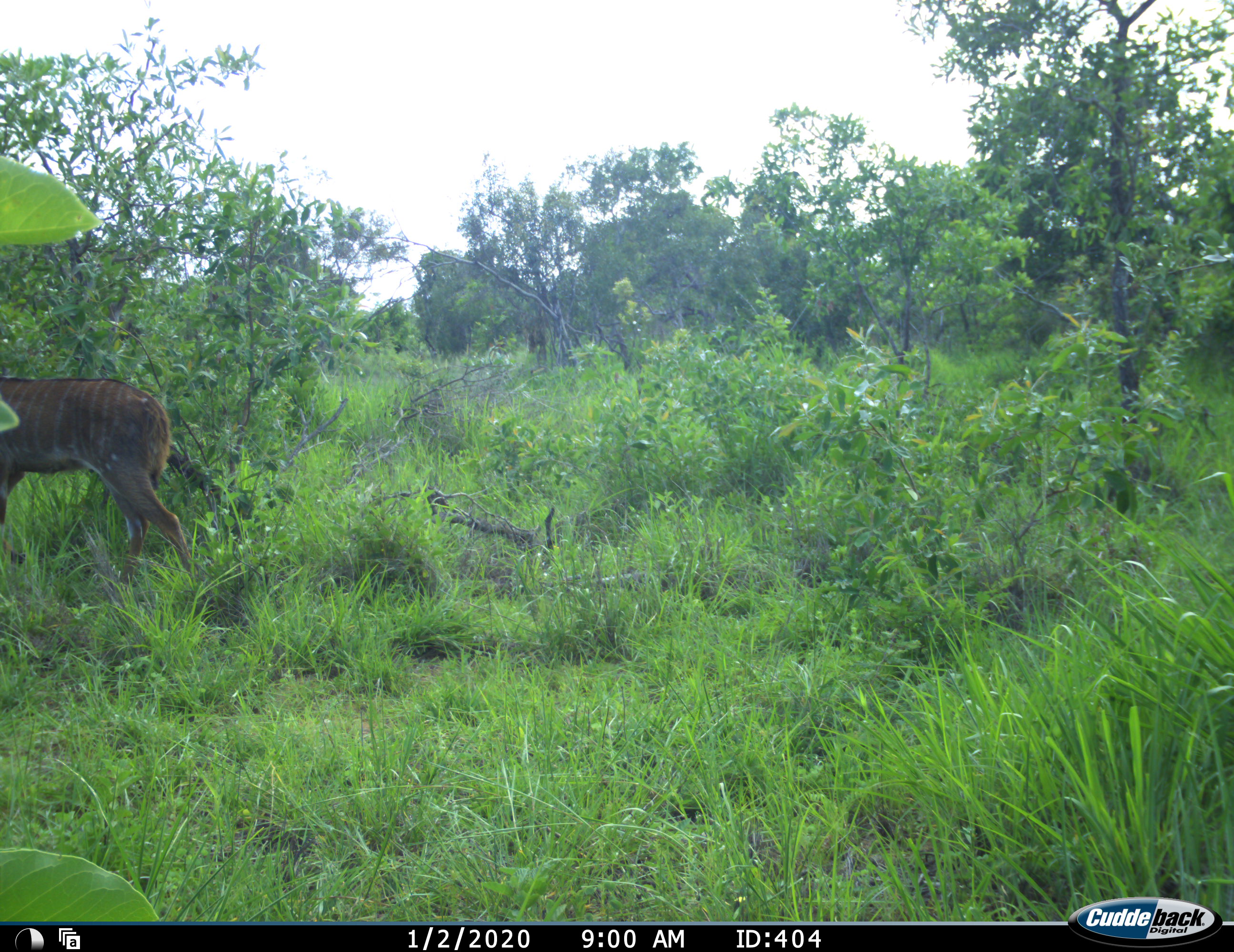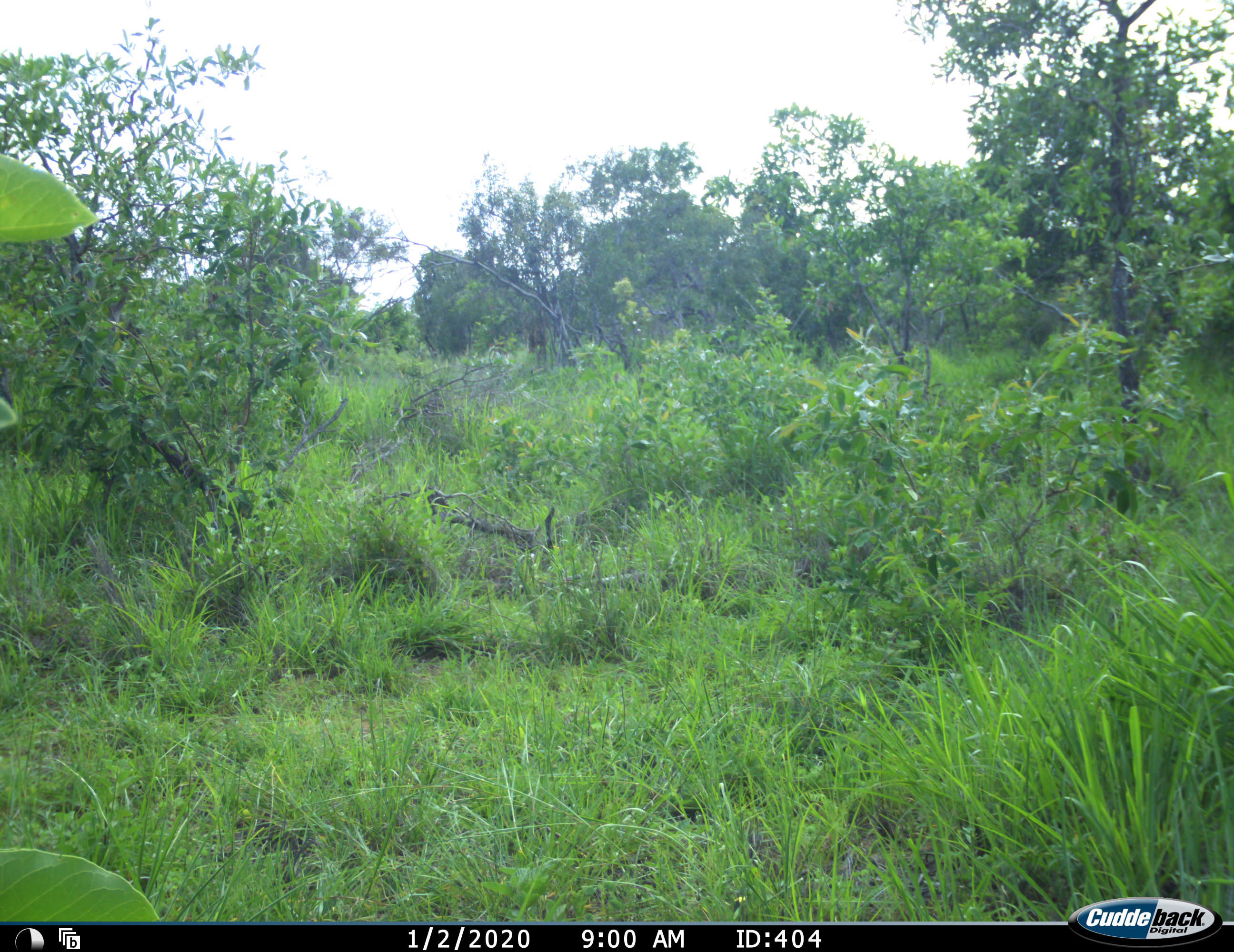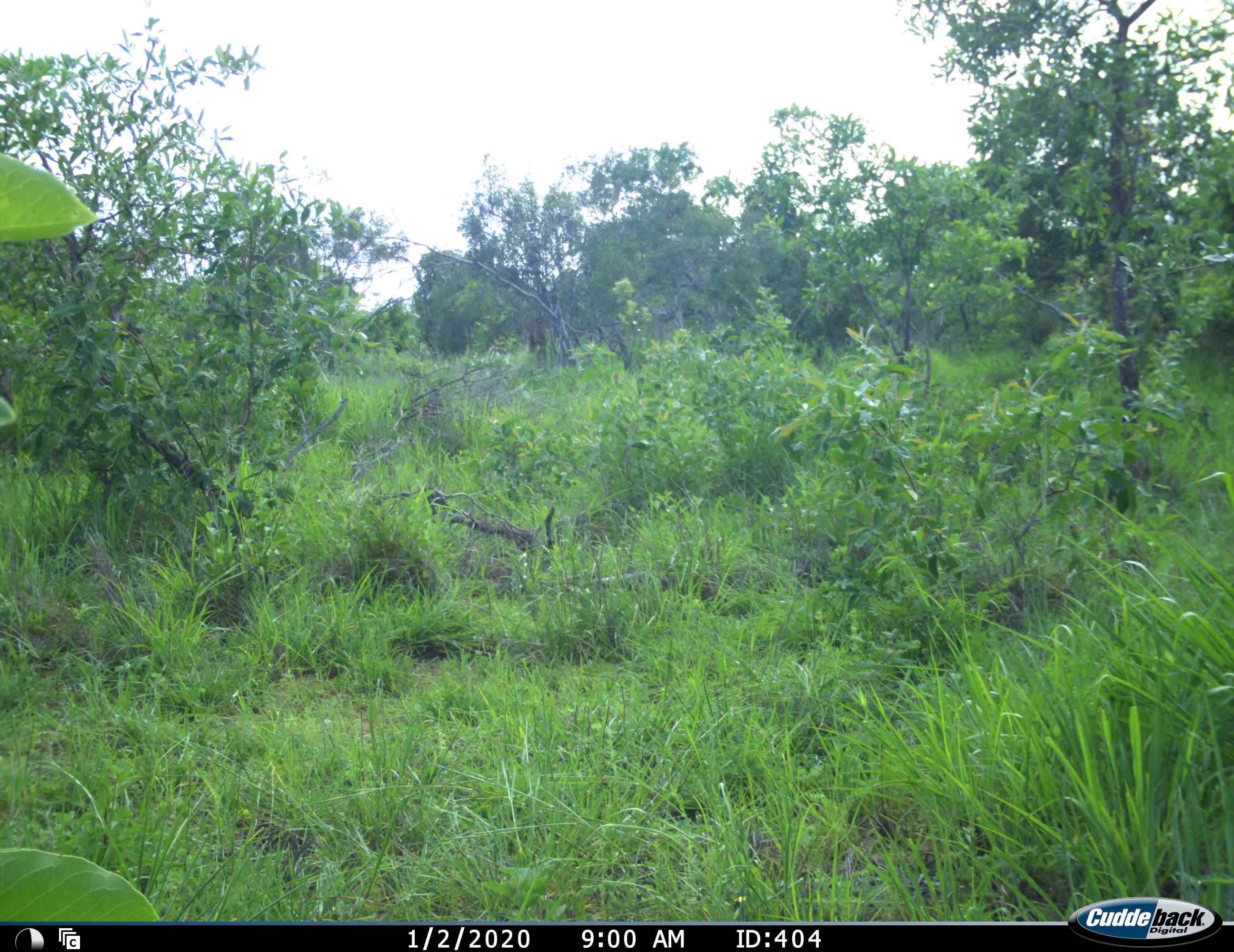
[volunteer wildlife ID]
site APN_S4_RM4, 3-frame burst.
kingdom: Animalia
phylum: Chordata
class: Mammalia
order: Artiodactyla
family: Bovidae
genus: Tragelaphus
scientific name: Tragelaphus angasii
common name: nyala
Nyala (Tragelaphus angasii), count 1. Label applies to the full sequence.